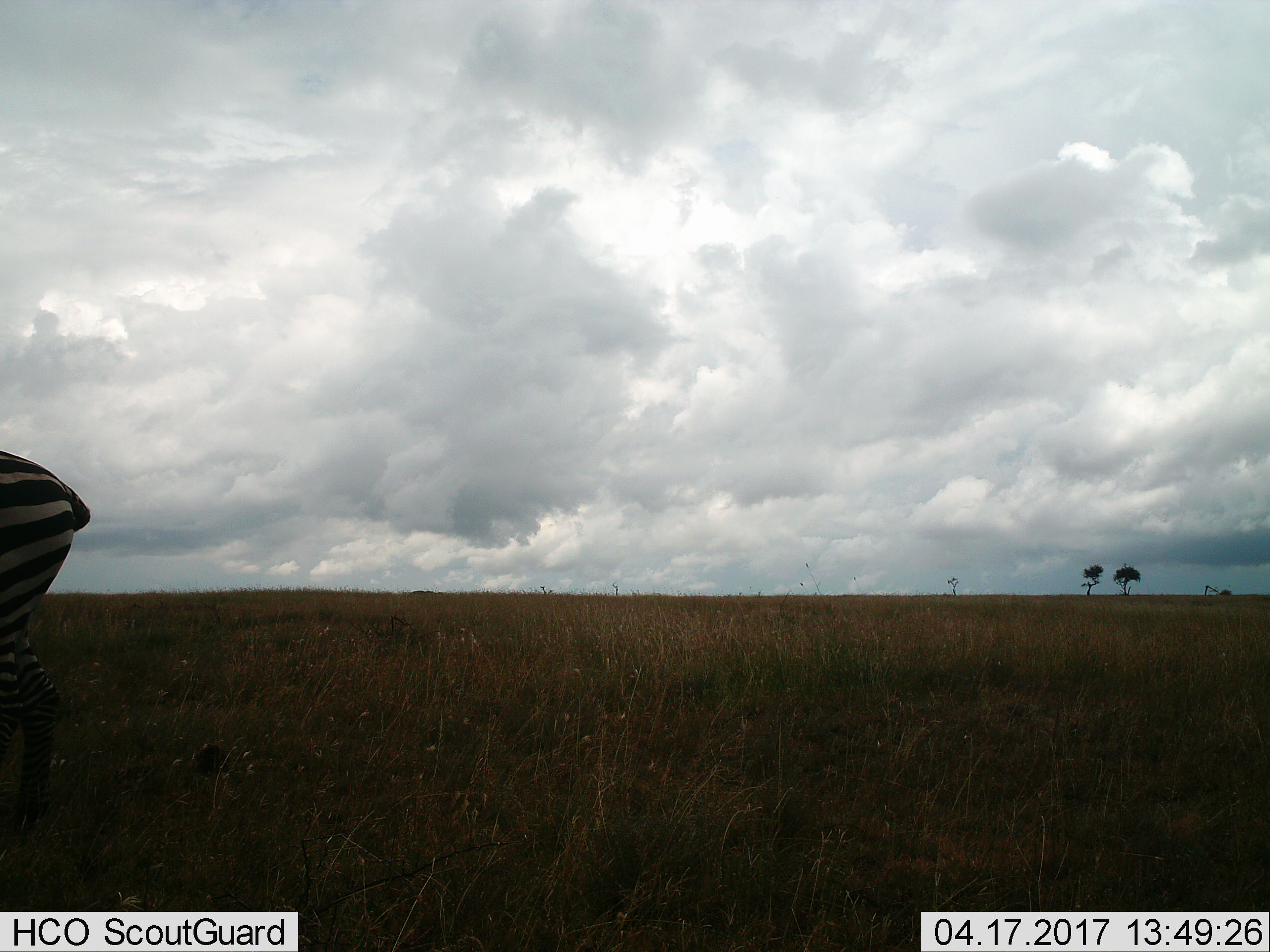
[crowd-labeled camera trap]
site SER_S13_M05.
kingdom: Animalia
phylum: Chordata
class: Mammalia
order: Perissodactyla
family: Equidae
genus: Equus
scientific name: Equus quagga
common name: plains zebra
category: zebraplains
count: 1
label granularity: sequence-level